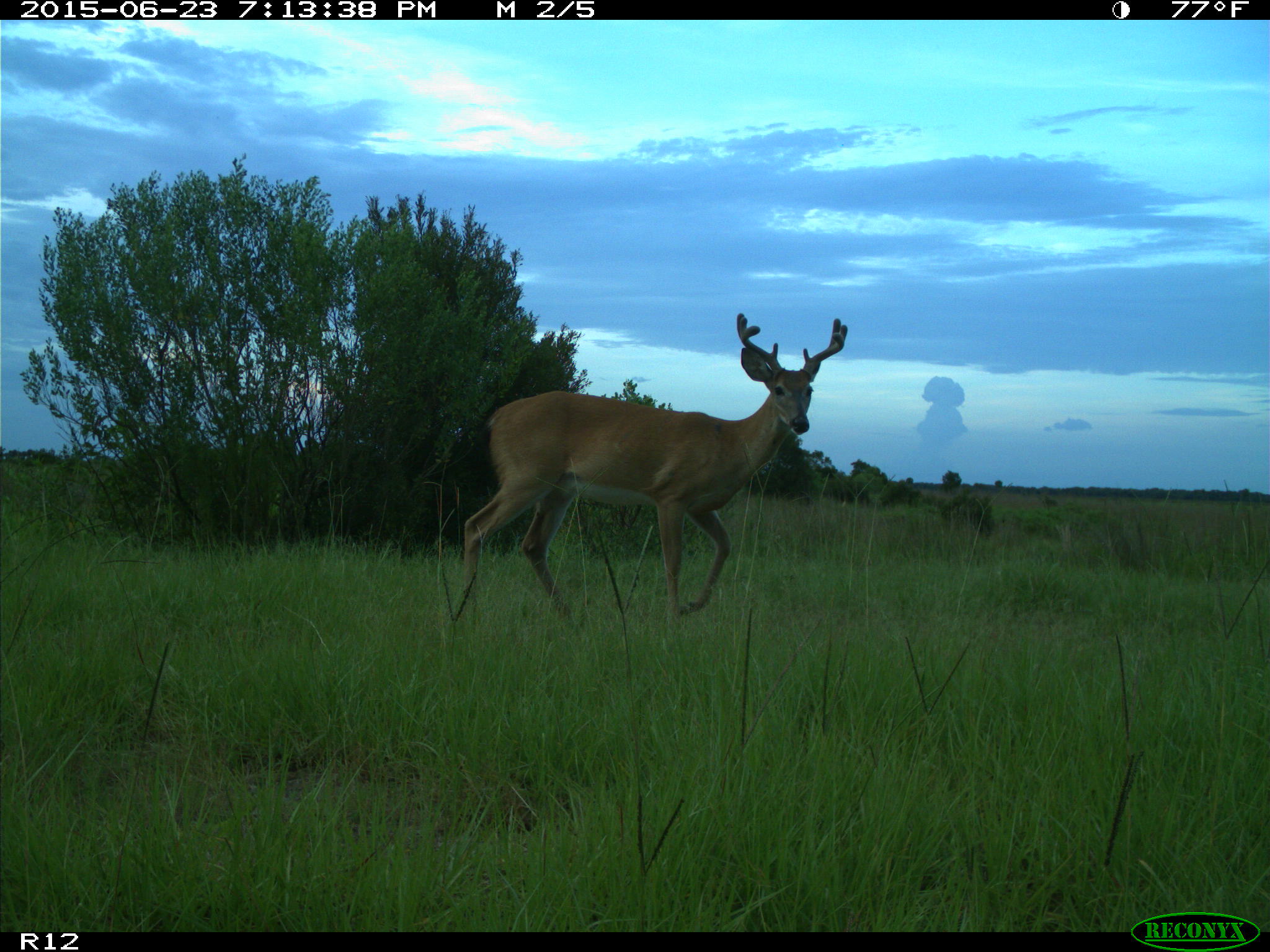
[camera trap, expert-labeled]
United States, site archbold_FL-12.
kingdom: Animalia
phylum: Chordata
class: Mammalia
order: Artiodactyla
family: Cervidae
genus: Odocoileus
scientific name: Odocoileus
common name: deer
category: unidentified deer